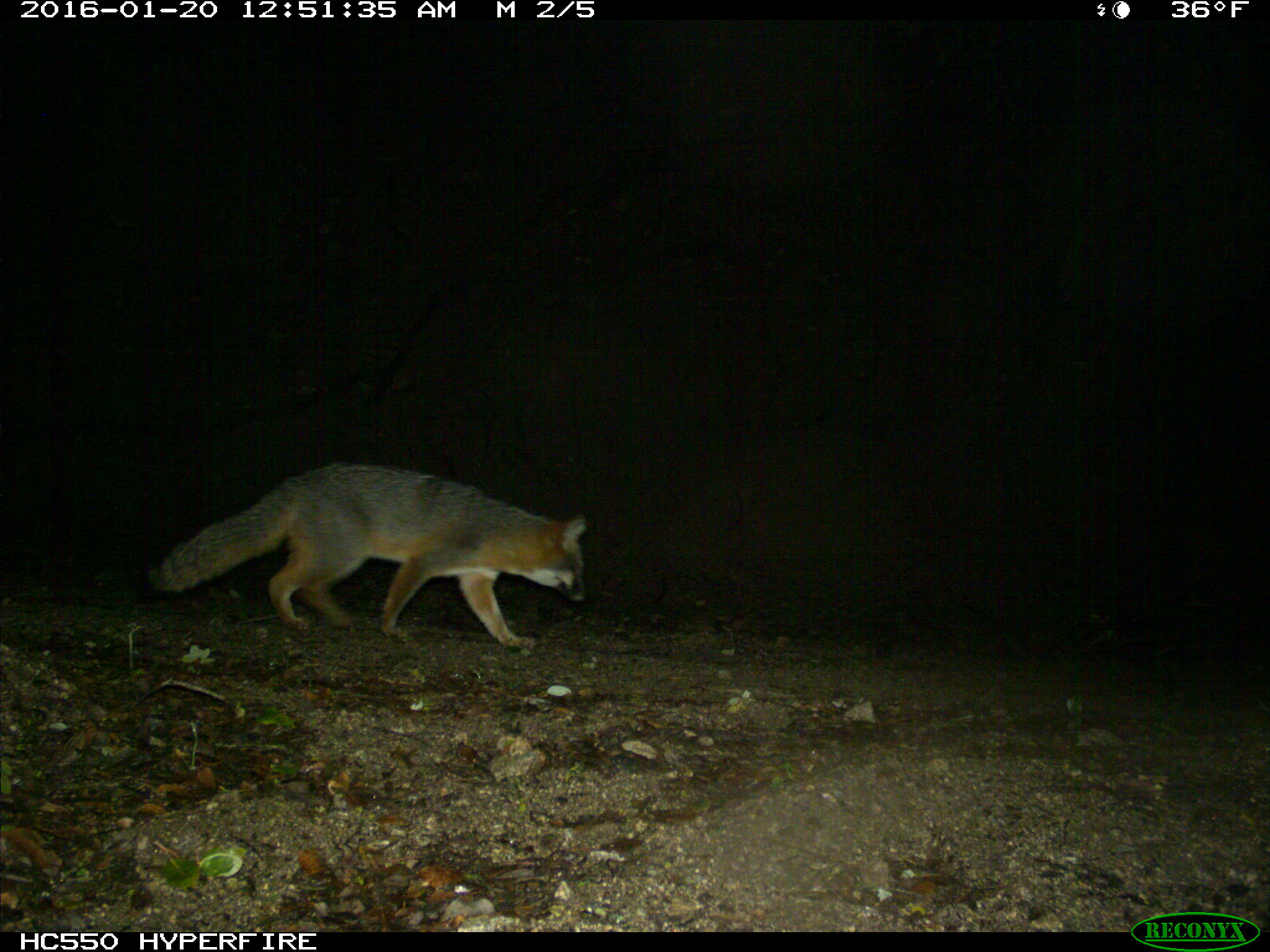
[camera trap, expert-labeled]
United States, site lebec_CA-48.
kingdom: Animalia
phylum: Chordata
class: Mammalia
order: Carnivora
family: Canidae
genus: Urocyon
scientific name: Urocyon cinereoargenteus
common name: gray fox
Urocyon cinereoargenteus (gray fox).